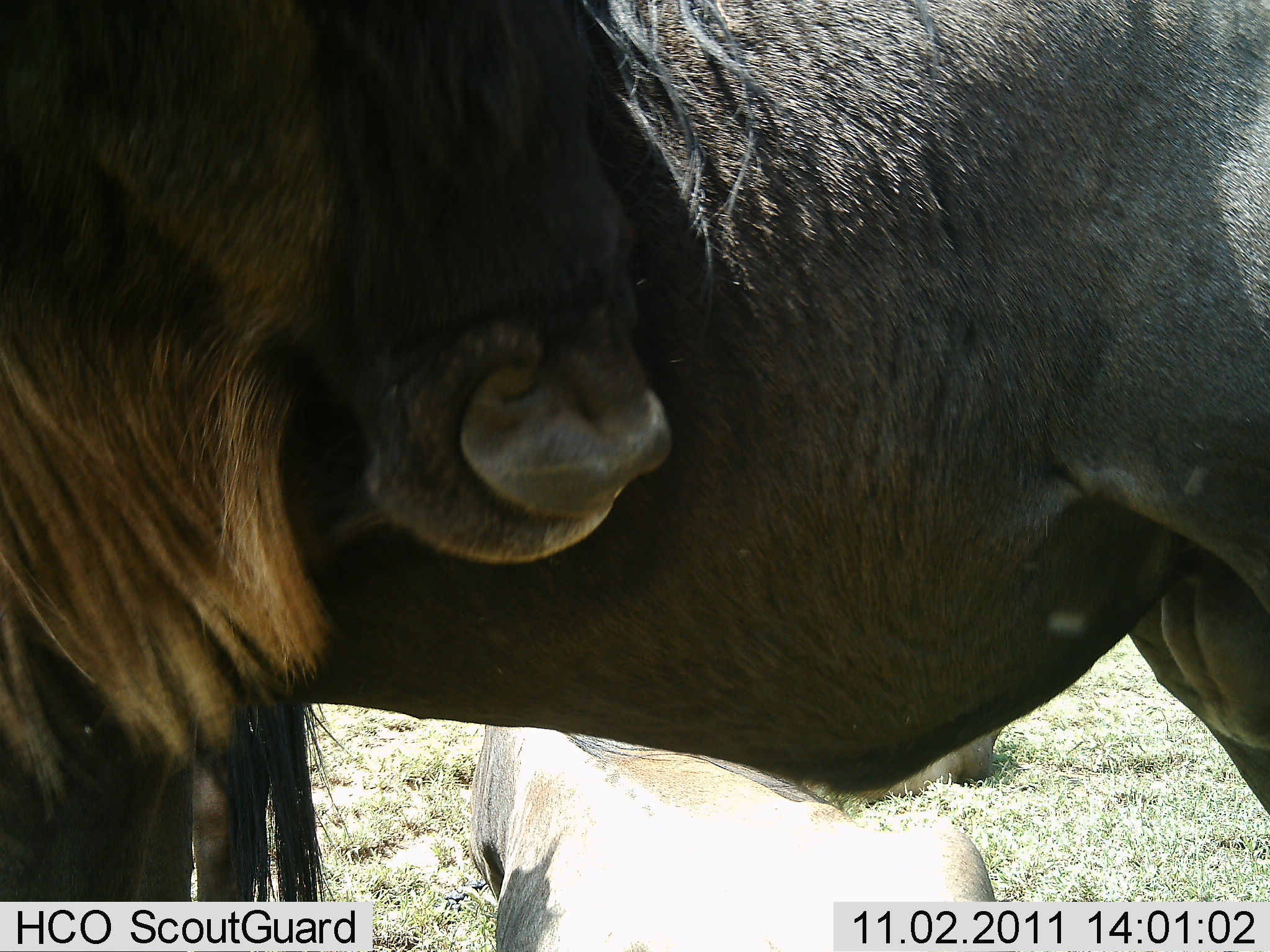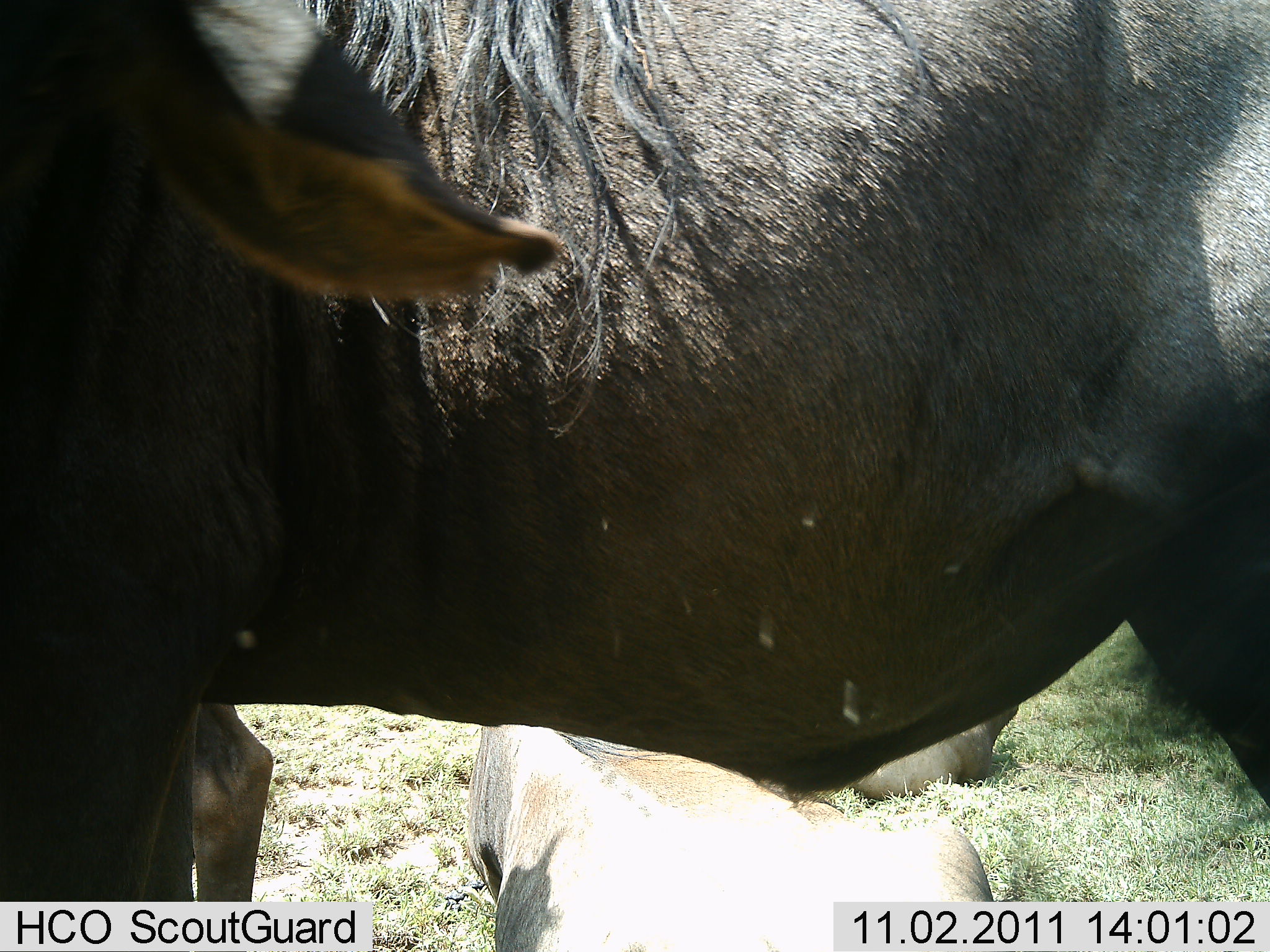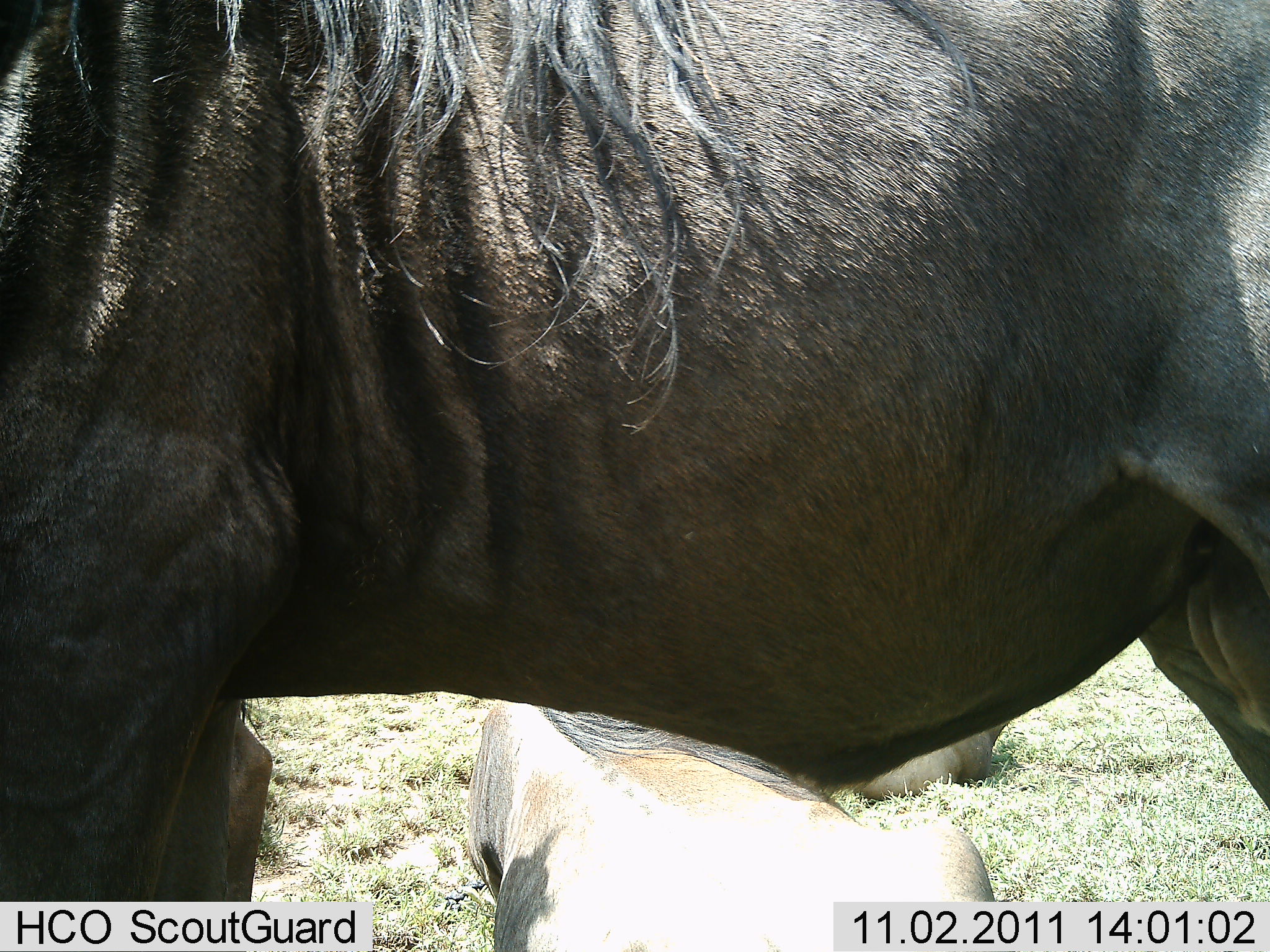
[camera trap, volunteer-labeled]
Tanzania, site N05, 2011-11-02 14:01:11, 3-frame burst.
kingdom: Animalia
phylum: Chordata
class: Mammalia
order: Artiodactyla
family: Bovidae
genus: Connochaetes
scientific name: Connochaetes taurinus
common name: blue wildebeest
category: wildebeest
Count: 2.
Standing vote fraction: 73%.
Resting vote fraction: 80%.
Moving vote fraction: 0%.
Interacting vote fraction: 13%.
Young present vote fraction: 0%.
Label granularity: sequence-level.